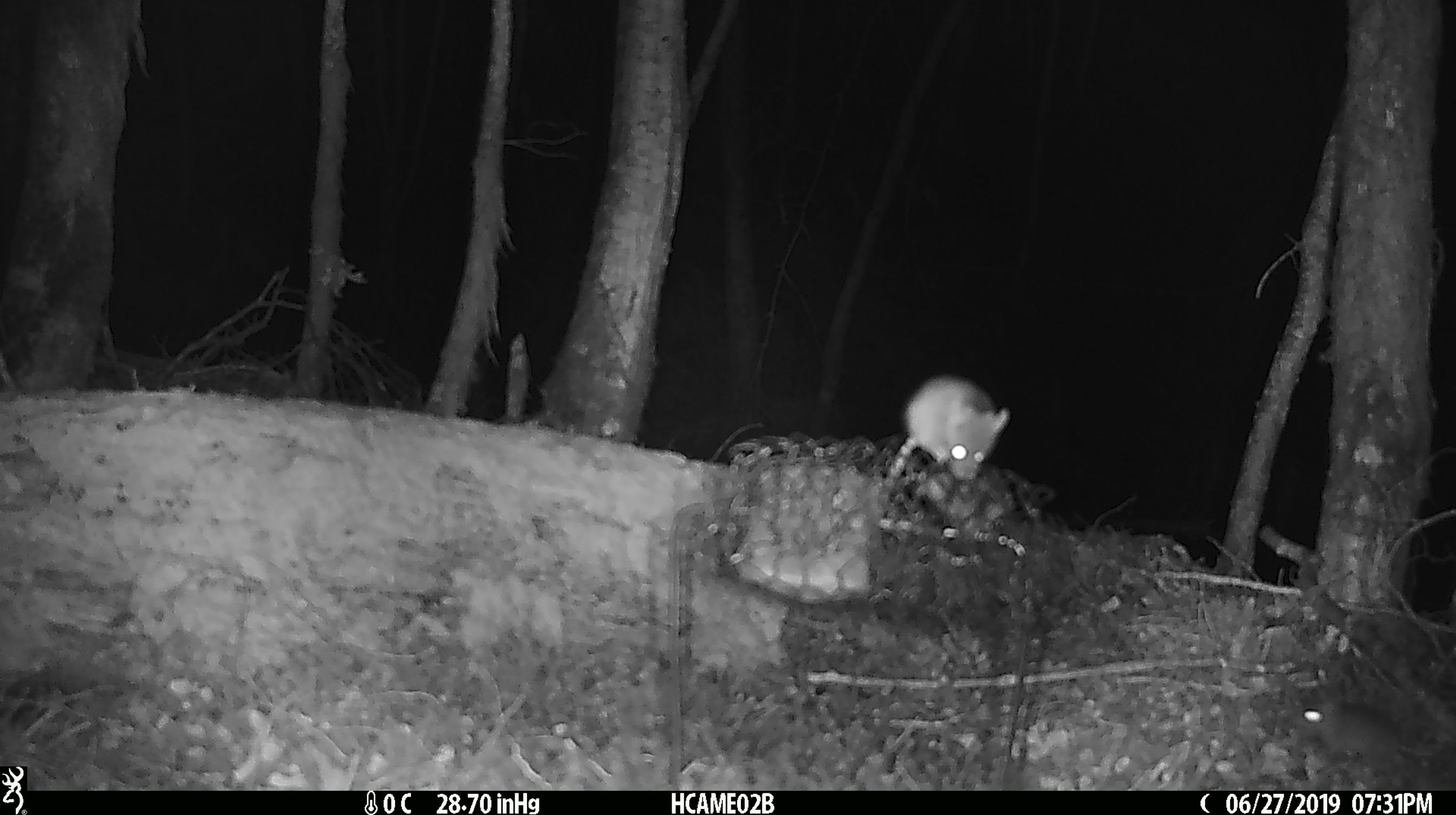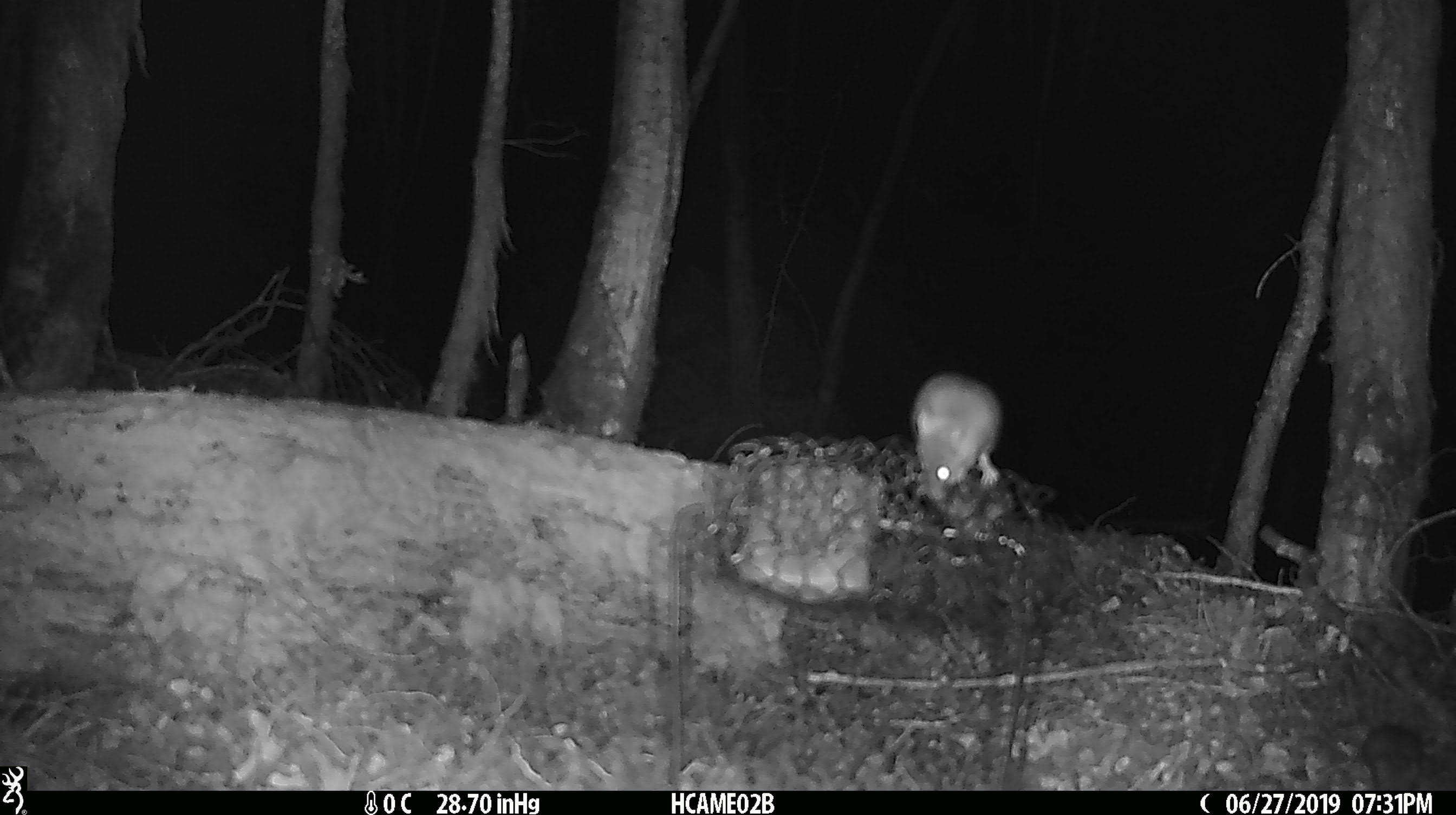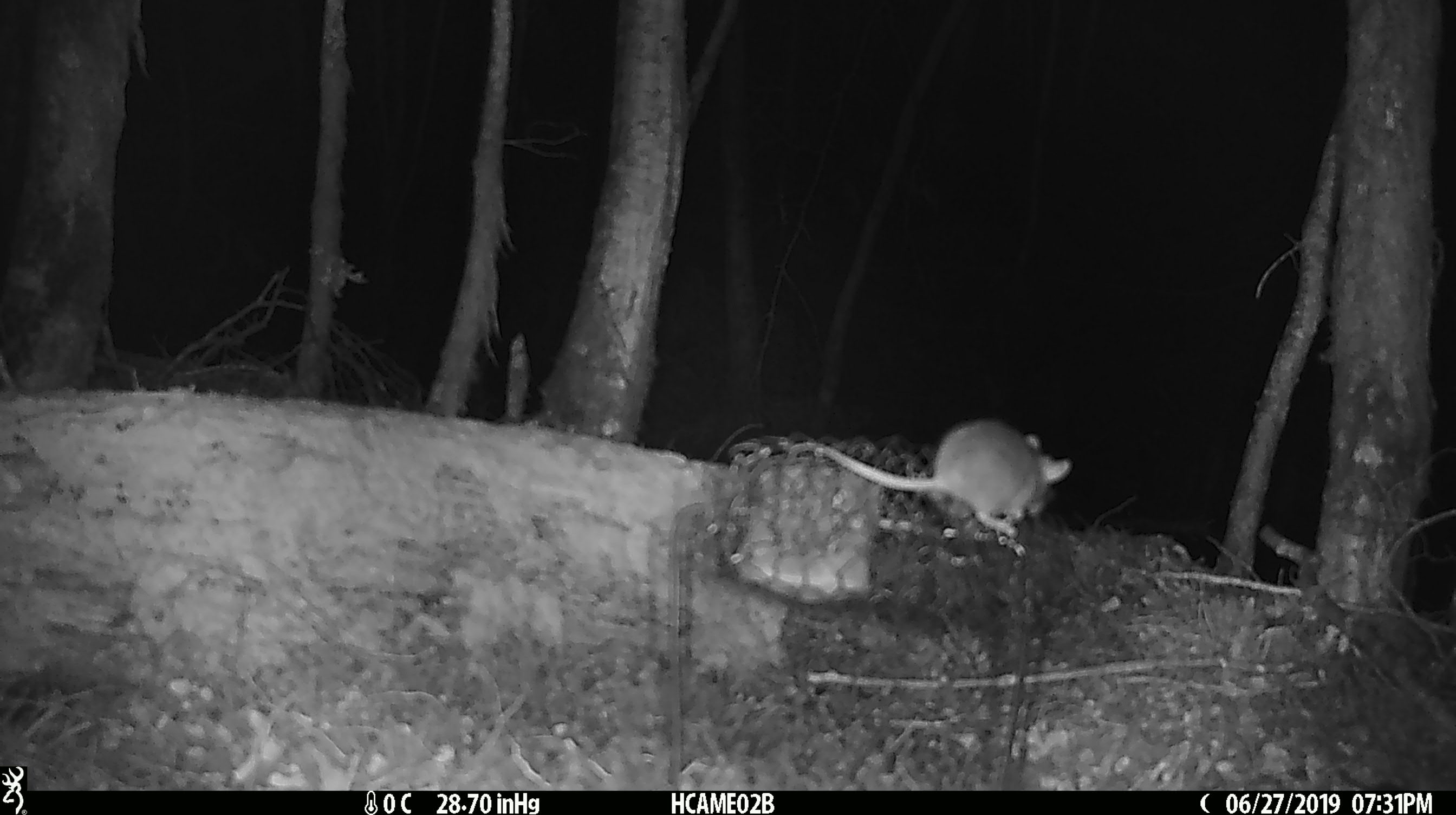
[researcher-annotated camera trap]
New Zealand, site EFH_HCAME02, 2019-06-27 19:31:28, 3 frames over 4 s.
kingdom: Animalia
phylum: Chordata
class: Mammalia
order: Rodentia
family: Muridae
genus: Mus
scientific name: Mus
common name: mouse